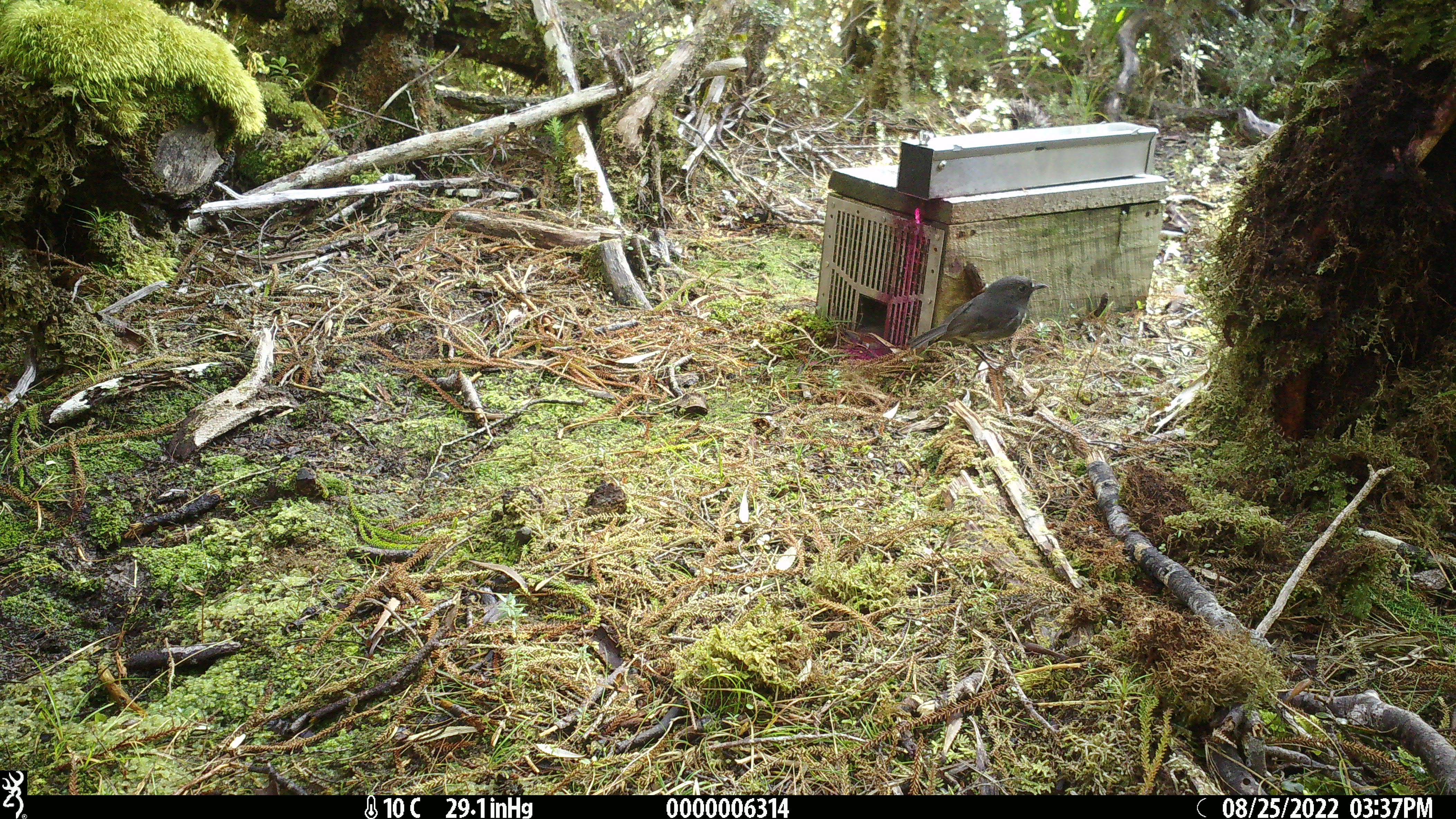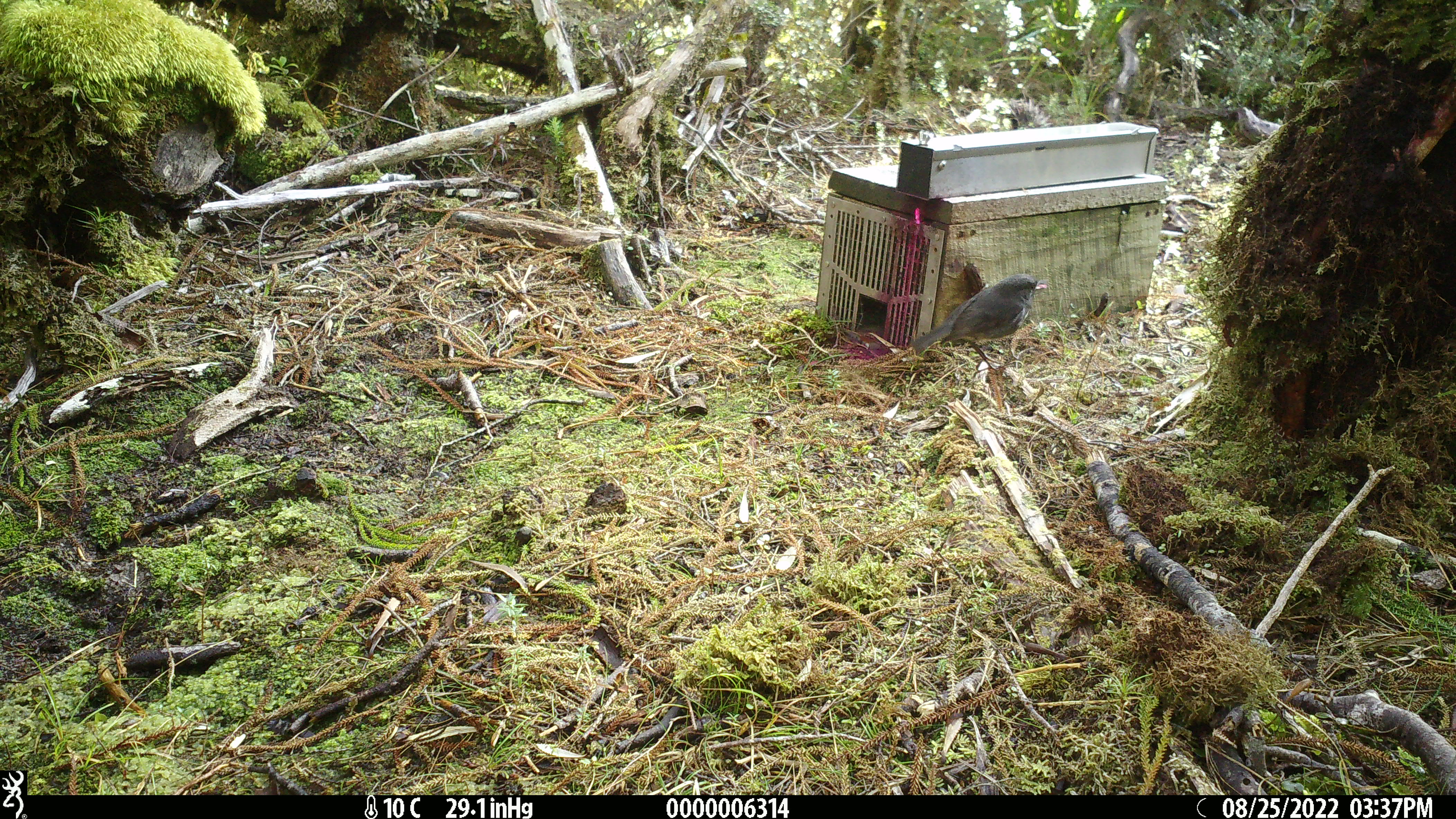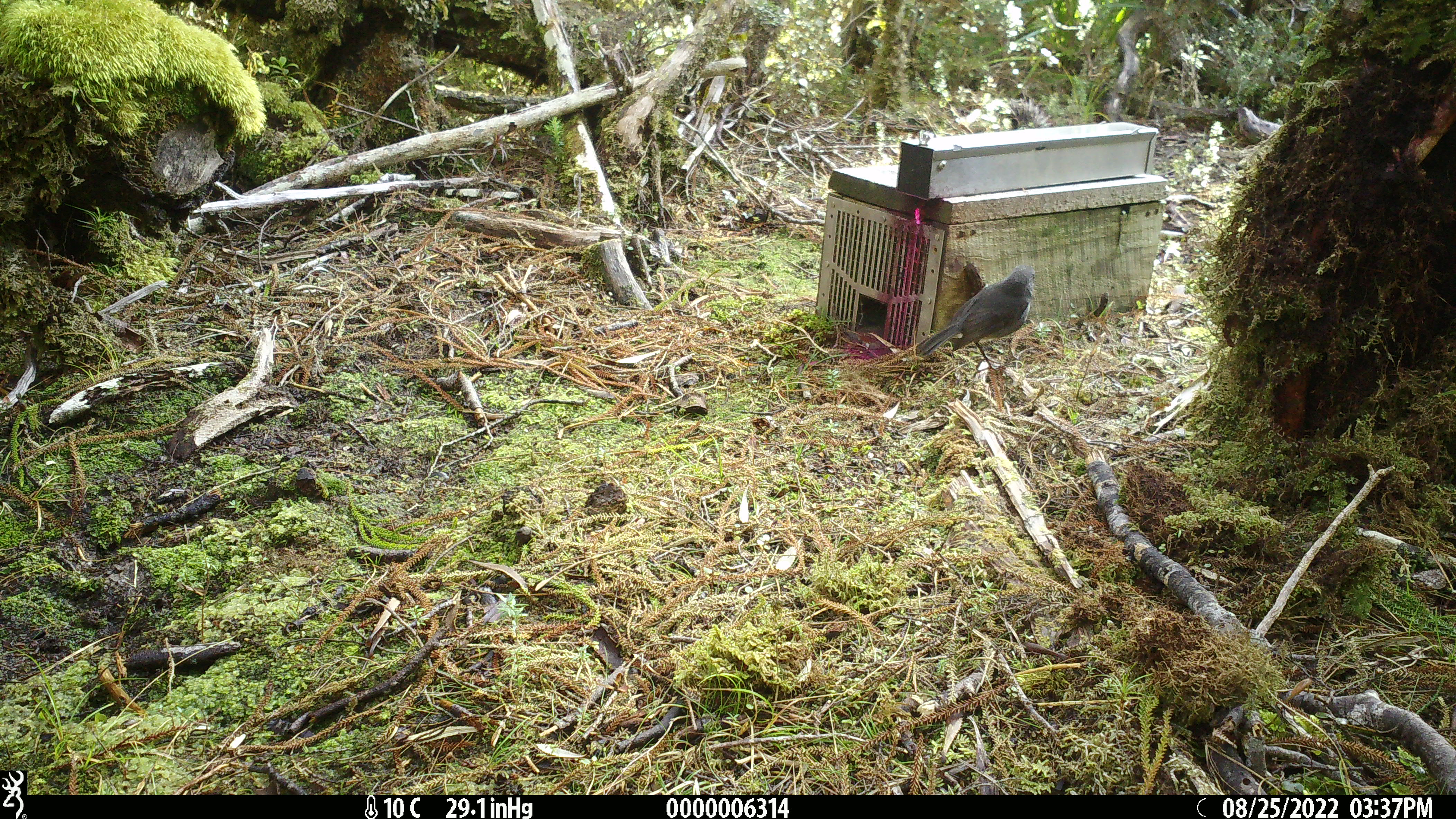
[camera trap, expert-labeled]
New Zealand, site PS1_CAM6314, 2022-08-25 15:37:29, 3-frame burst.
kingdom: Animalia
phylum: Chordata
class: Aves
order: Passeriformes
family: Petroicidae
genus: Petroica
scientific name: Petroica australis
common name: new zealand robin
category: robin